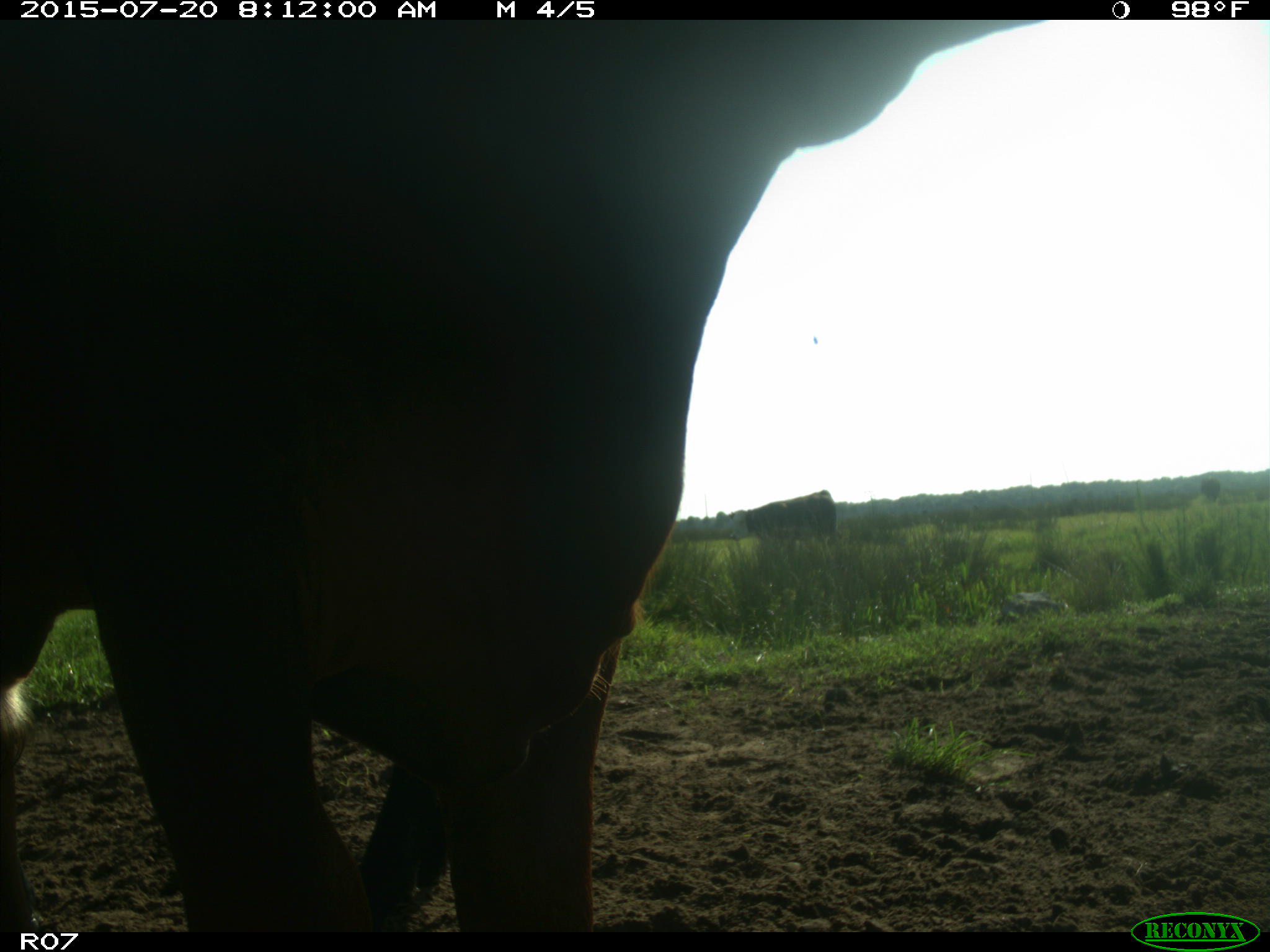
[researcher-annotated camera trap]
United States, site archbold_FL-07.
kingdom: Animalia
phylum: Chordata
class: Mammalia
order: Artiodactyla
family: Bovidae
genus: Bos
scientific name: Bos taurus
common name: domestic cow